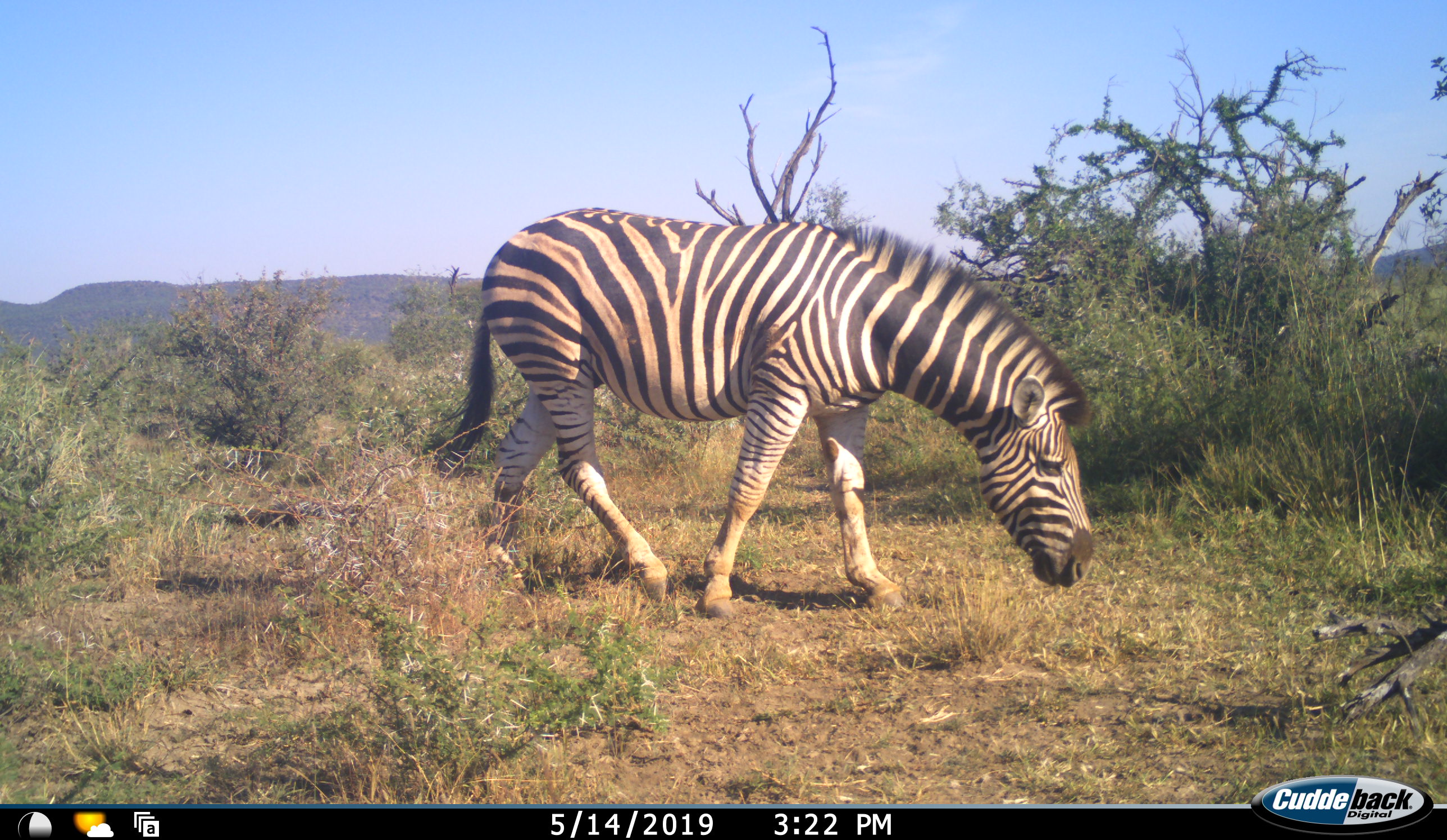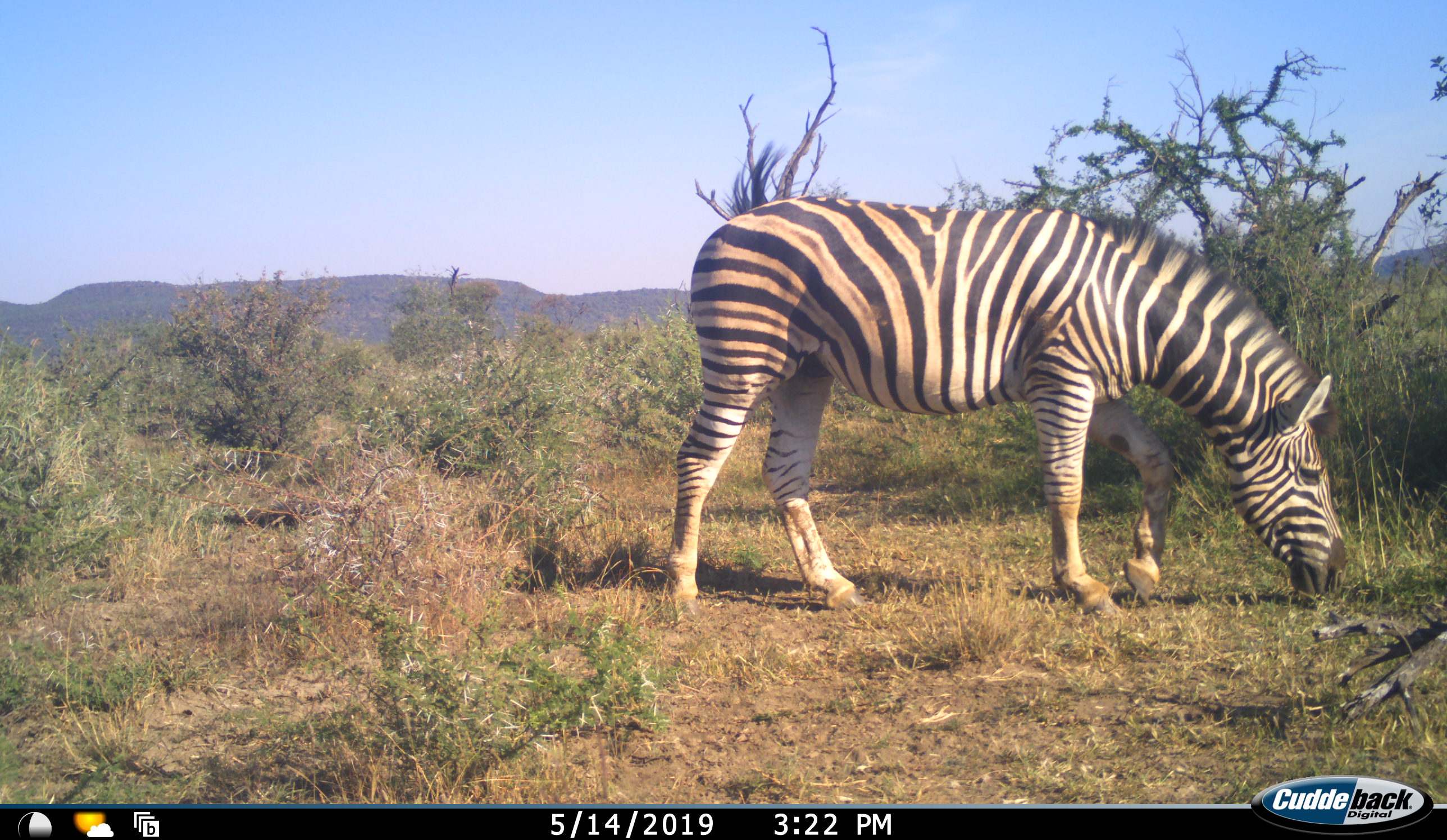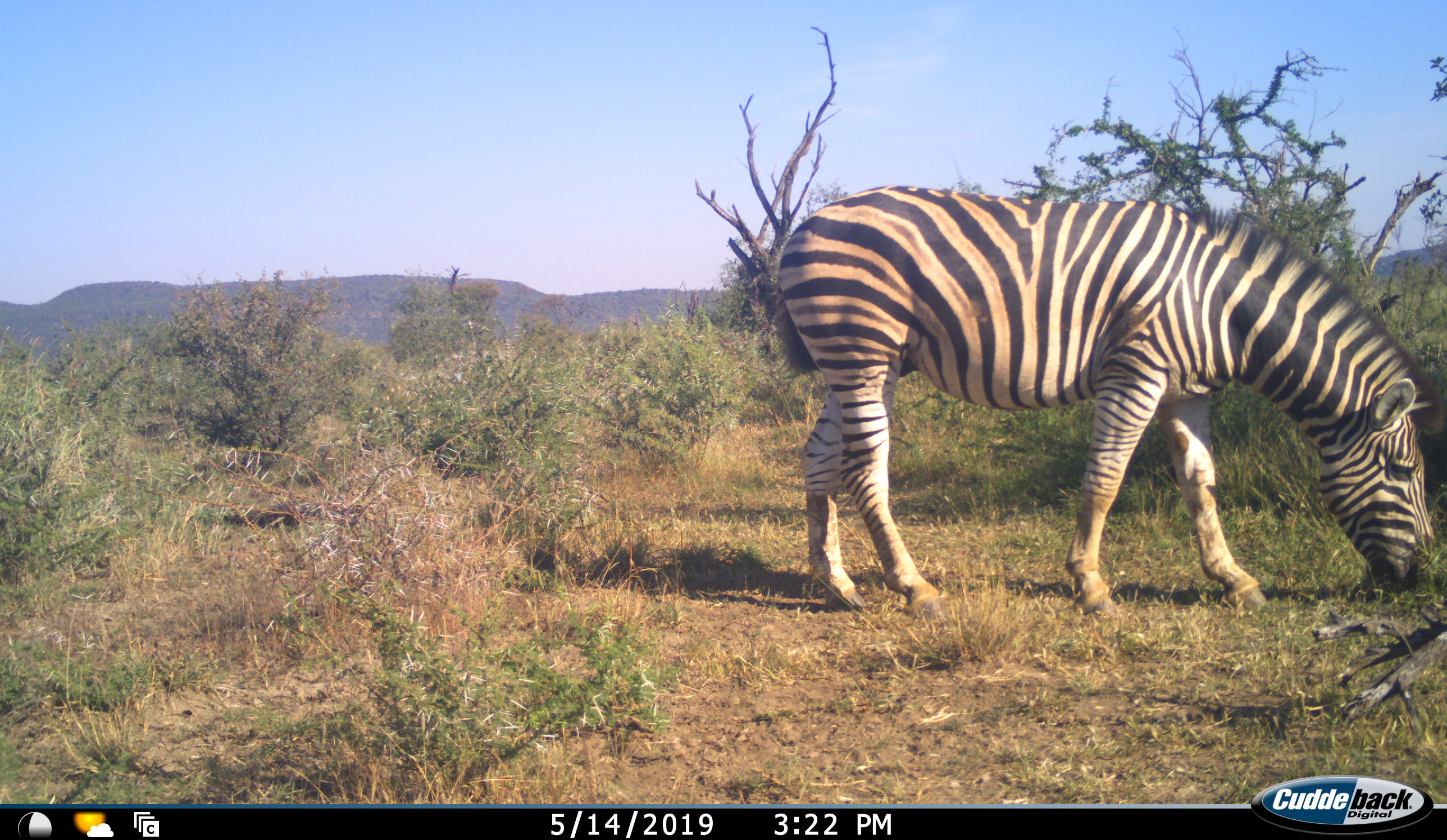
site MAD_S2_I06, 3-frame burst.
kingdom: Animalia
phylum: Chordata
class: Mammalia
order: Perissodactyla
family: Equidae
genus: Equus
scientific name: Equus quagga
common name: plains zebra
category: zebraplains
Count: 1.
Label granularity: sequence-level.